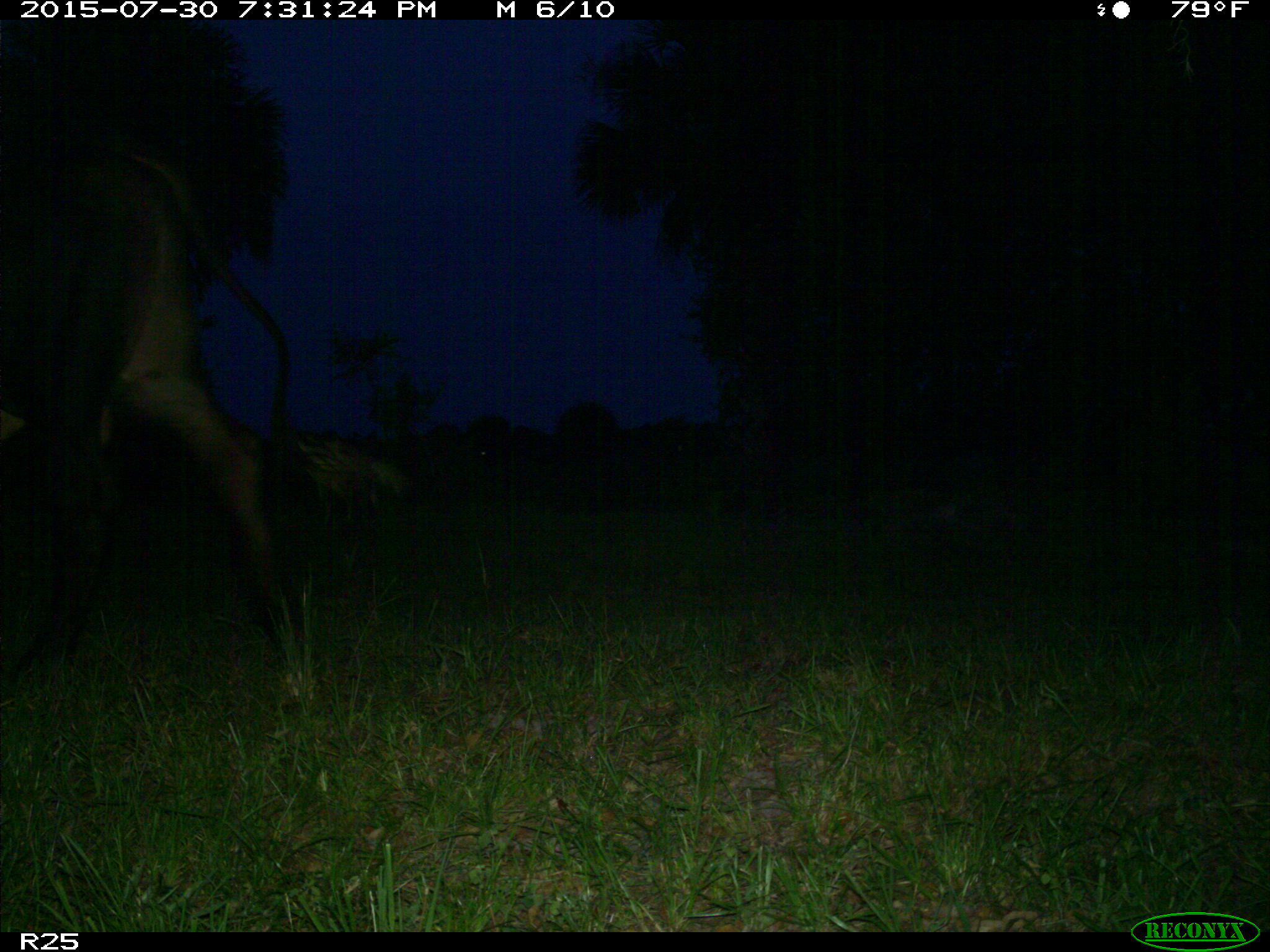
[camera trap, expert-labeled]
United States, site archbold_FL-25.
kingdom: Animalia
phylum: Chordata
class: Mammalia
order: Artiodactyla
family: Bovidae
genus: Bos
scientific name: Bos taurus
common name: domestic cow